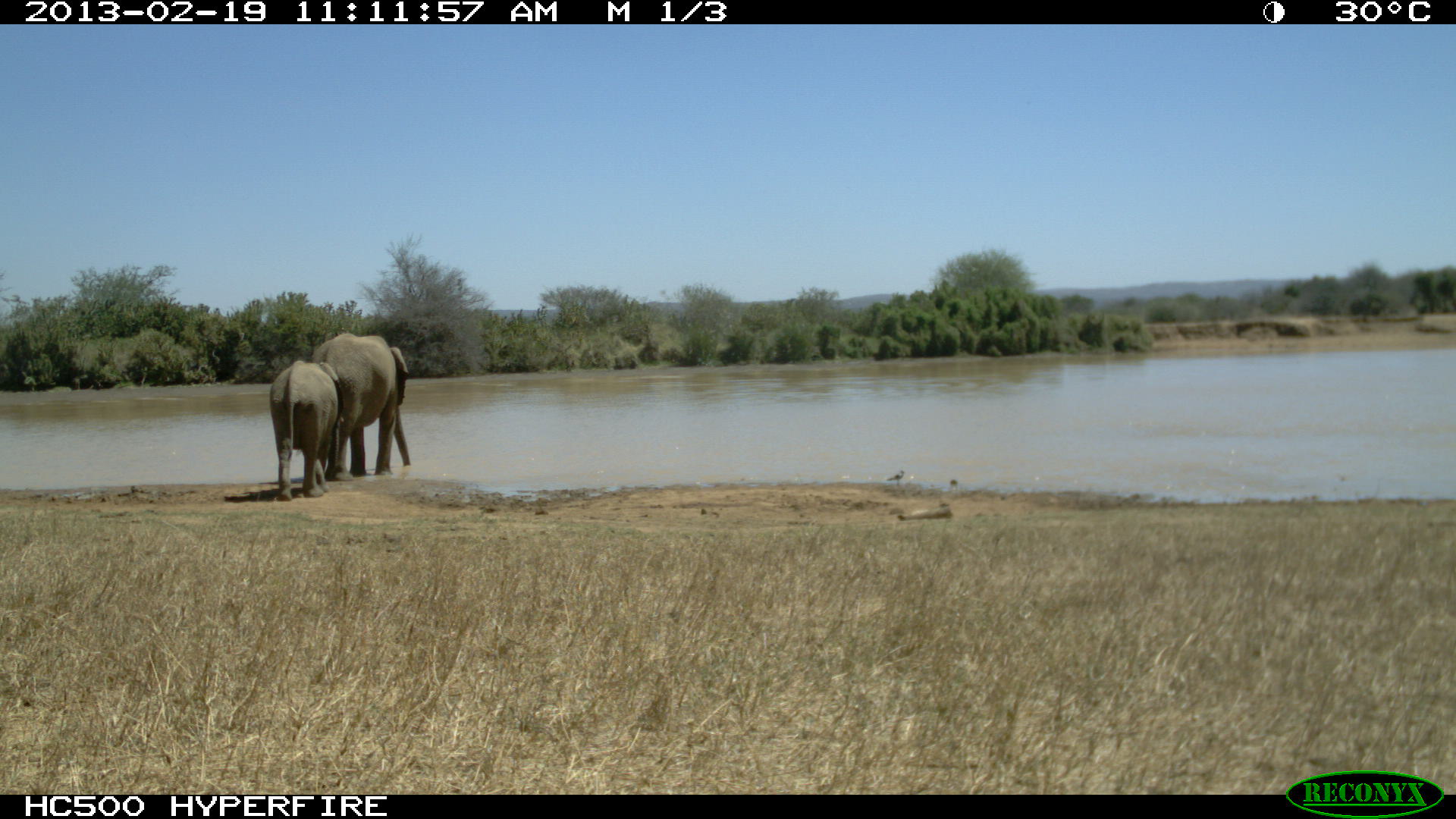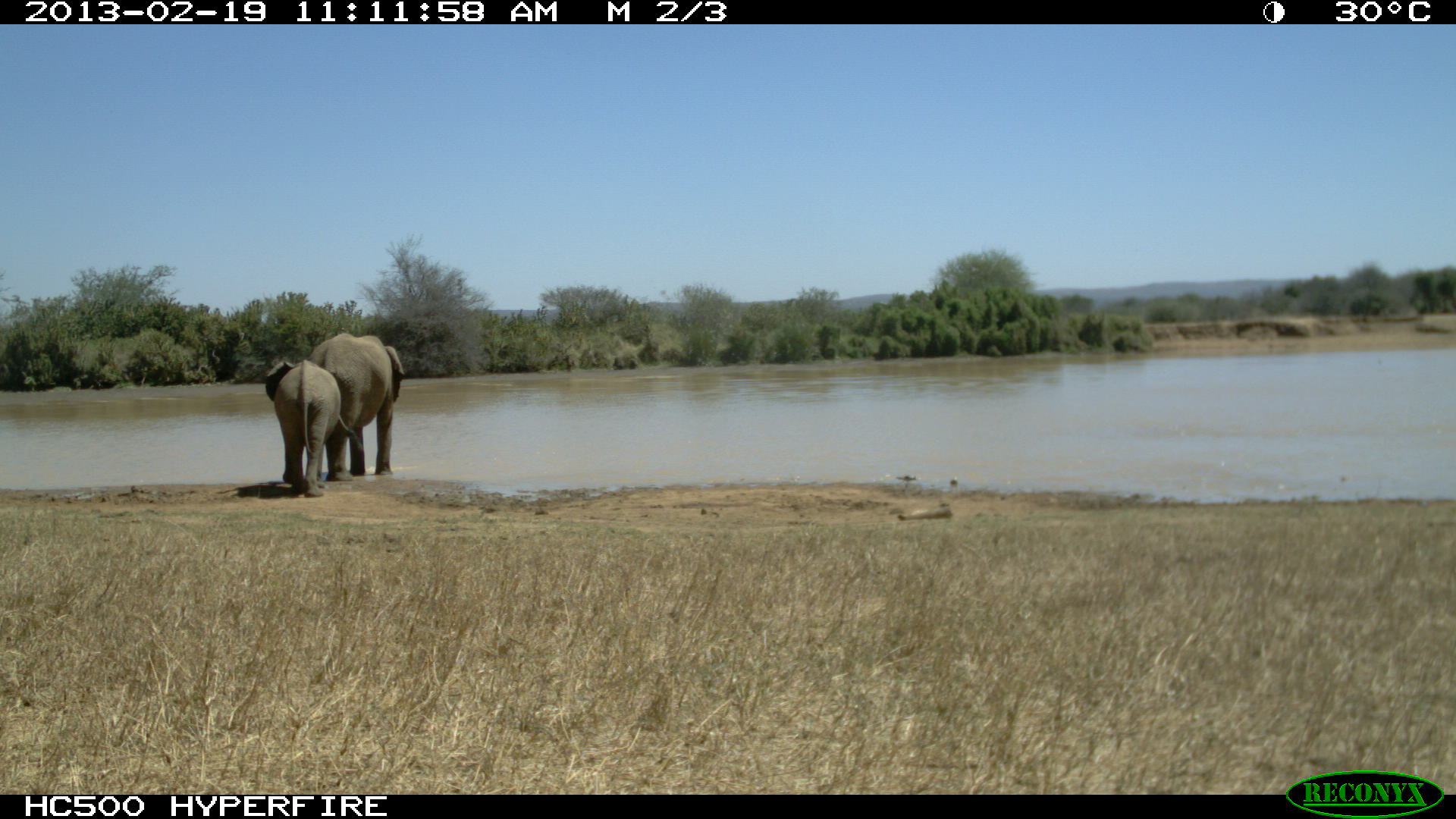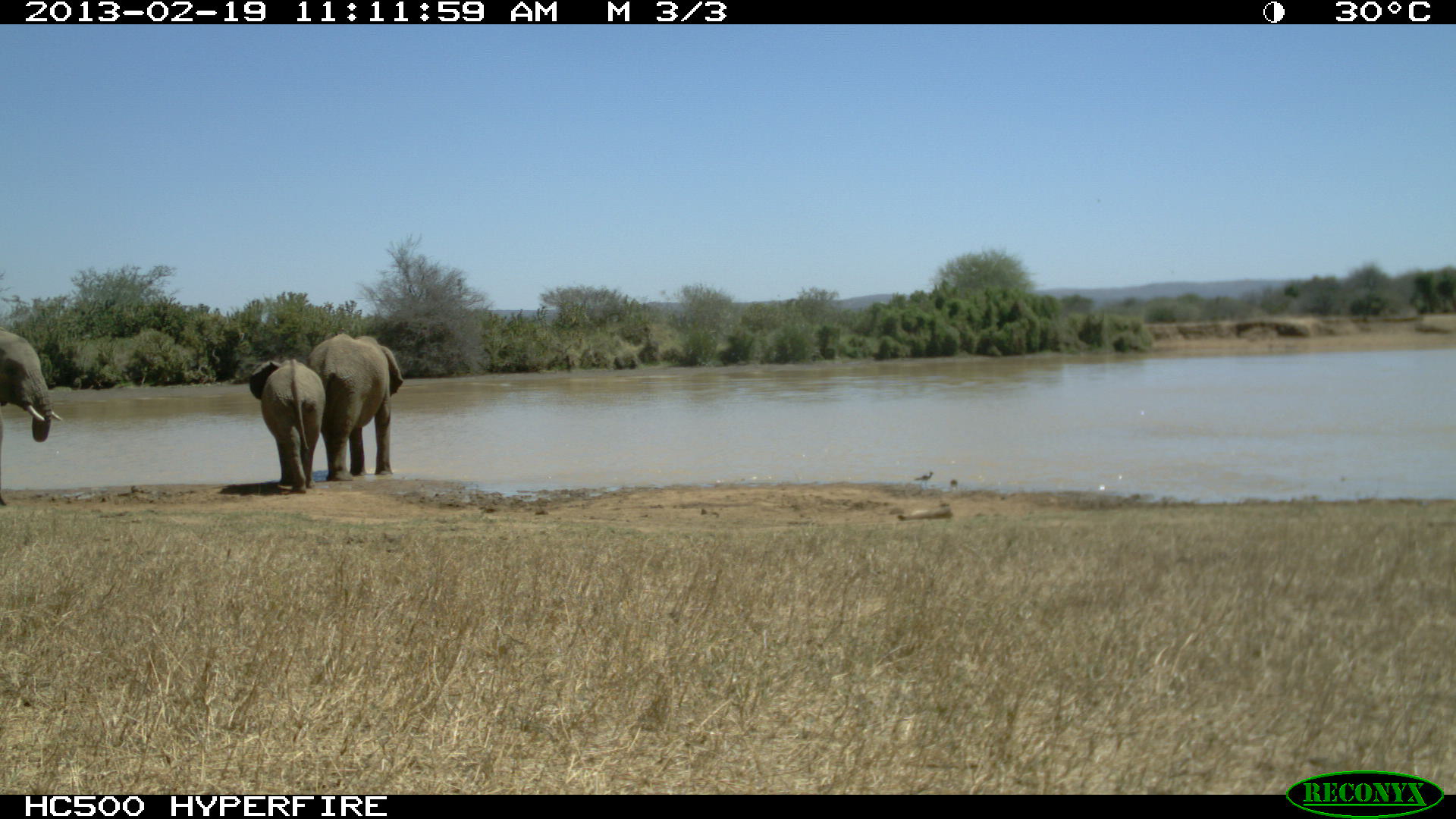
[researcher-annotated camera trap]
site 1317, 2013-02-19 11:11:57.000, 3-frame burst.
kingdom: Animalia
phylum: Chordata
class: Mammalia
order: Proboscidea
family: Elephantidae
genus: Loxodonta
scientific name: Loxodonta africana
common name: african bush elephant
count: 2